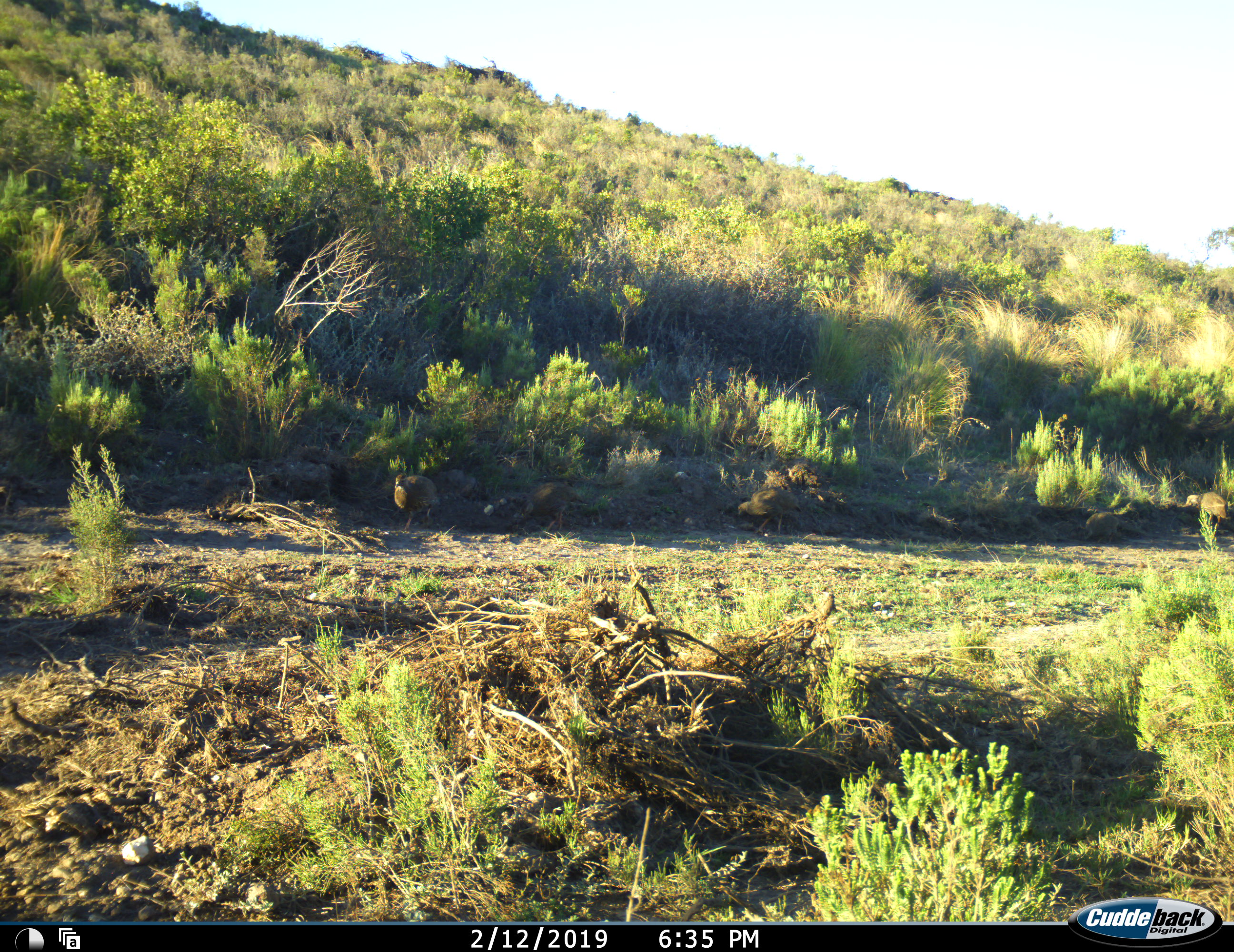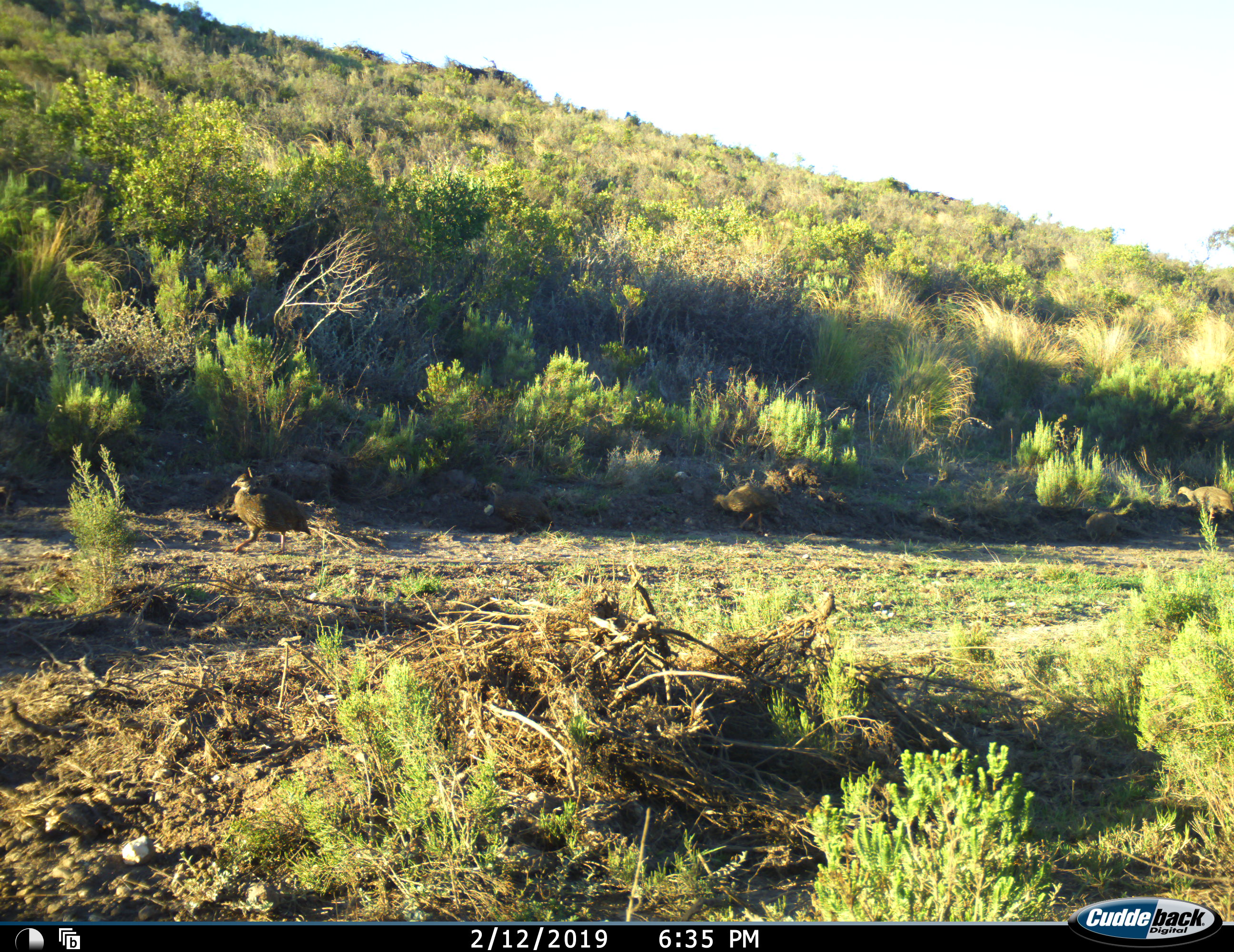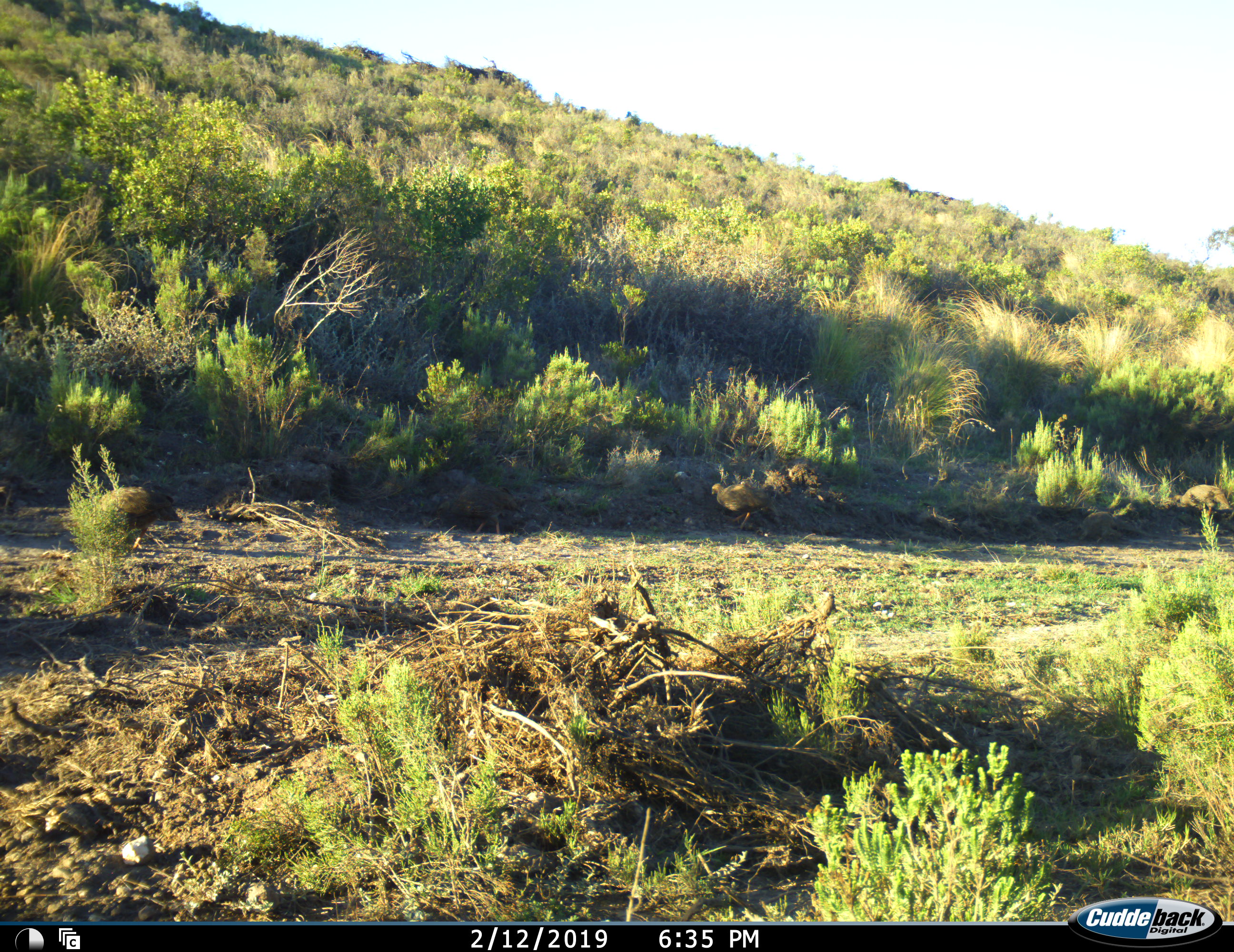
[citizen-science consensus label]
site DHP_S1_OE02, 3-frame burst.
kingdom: Animalia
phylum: Chordata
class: Aves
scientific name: Aves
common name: bird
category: birdother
Birdother (bird) (Aves), count 4. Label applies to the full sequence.